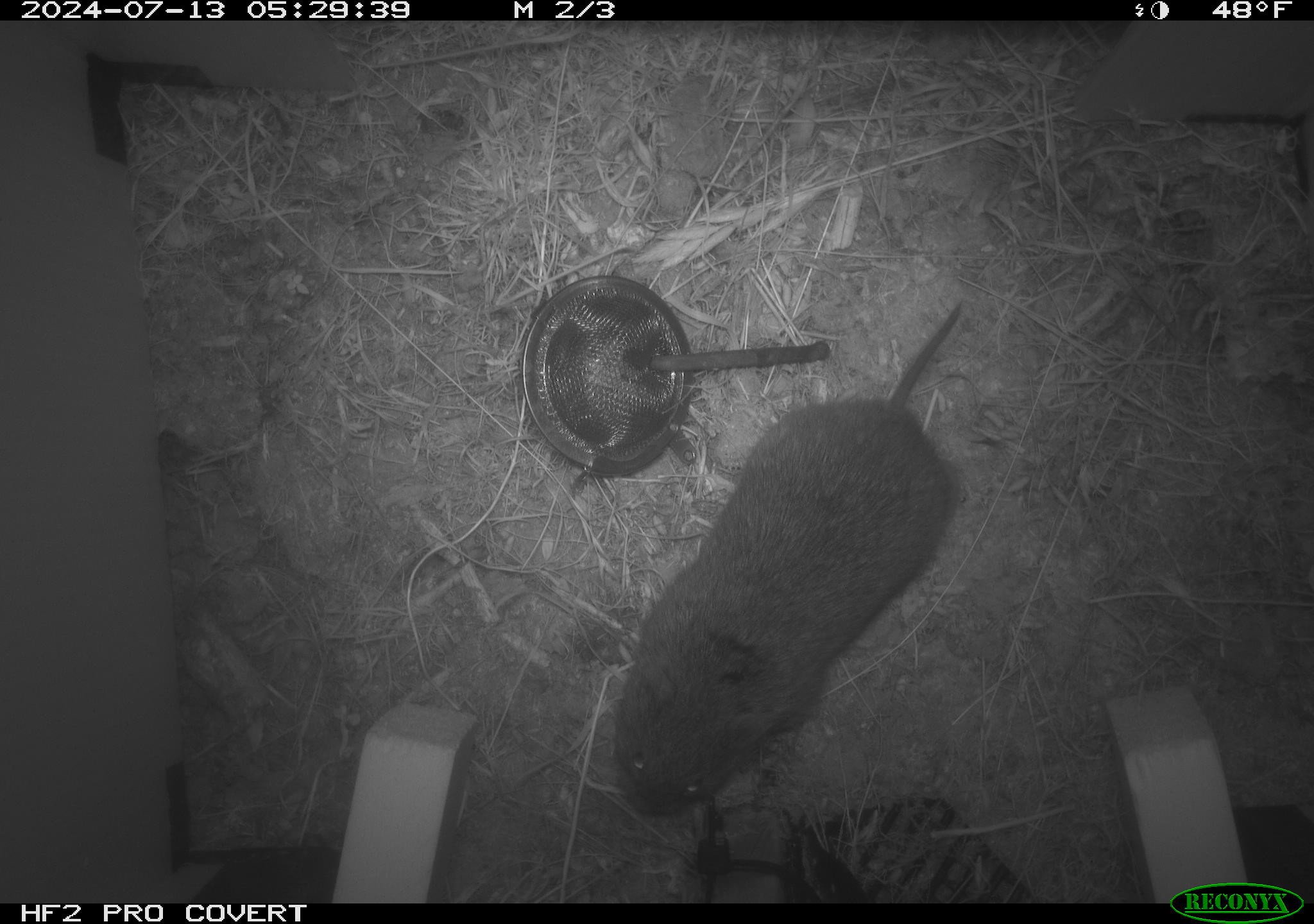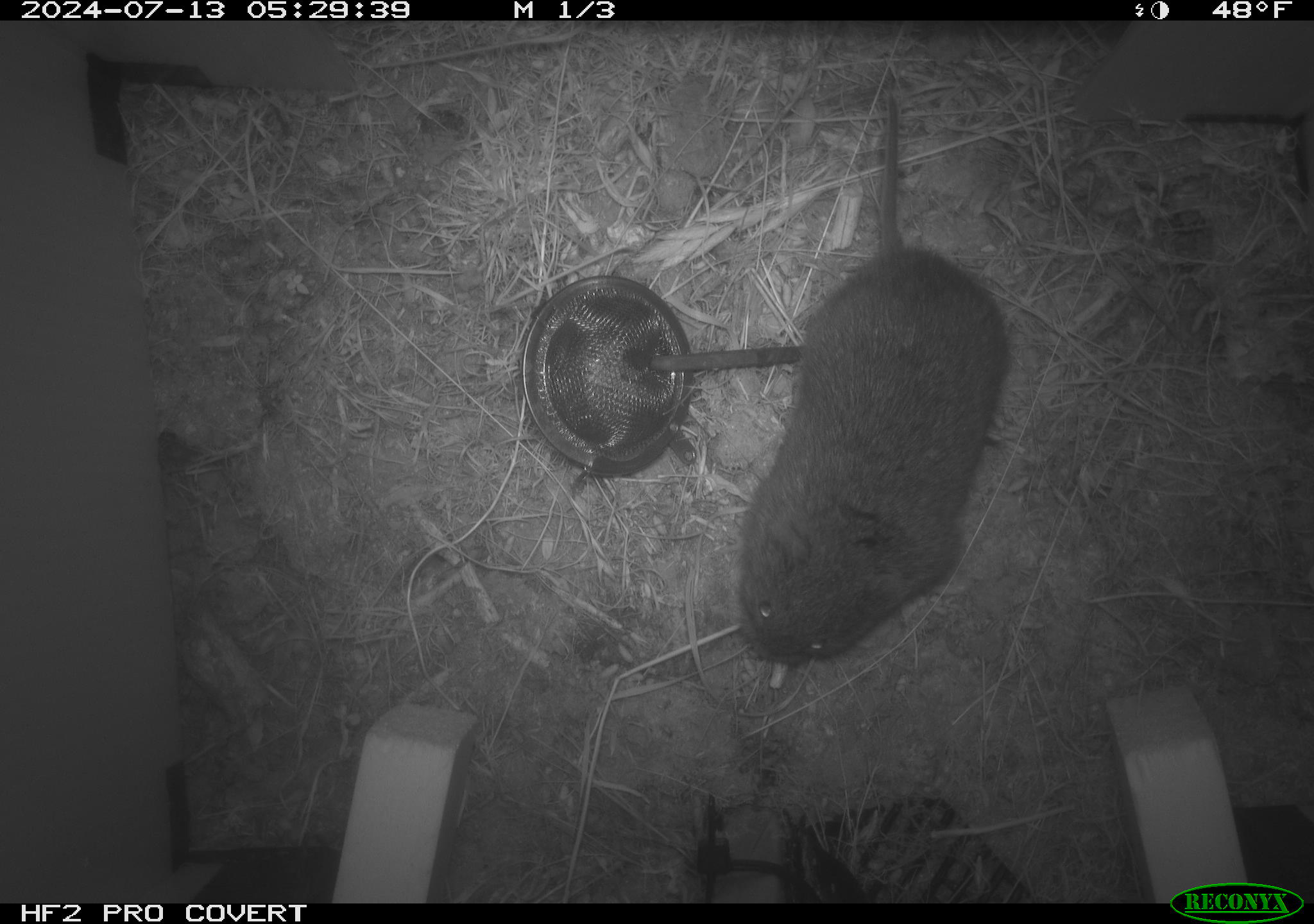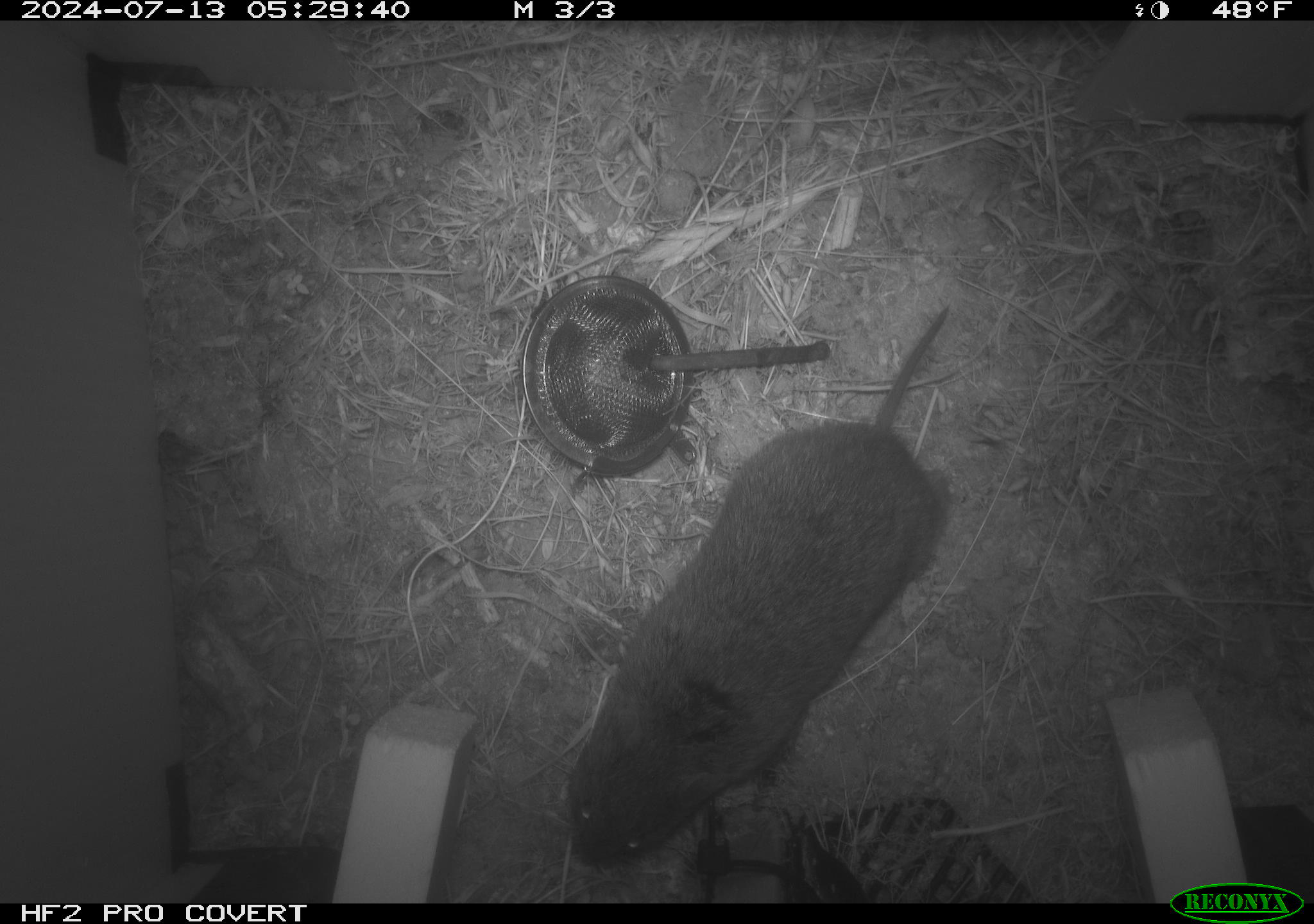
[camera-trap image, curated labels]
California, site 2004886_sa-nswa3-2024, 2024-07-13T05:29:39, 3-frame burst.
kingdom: Animalia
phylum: Chordata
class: Mammalia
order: Rodentia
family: Cricetidae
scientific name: Arvicolinae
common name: voles, lemmings, and muskrats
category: arvicolinae subfamily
Arvicolinae subfamily (voles, lemmings, and muskrats) (Arvicolinae).